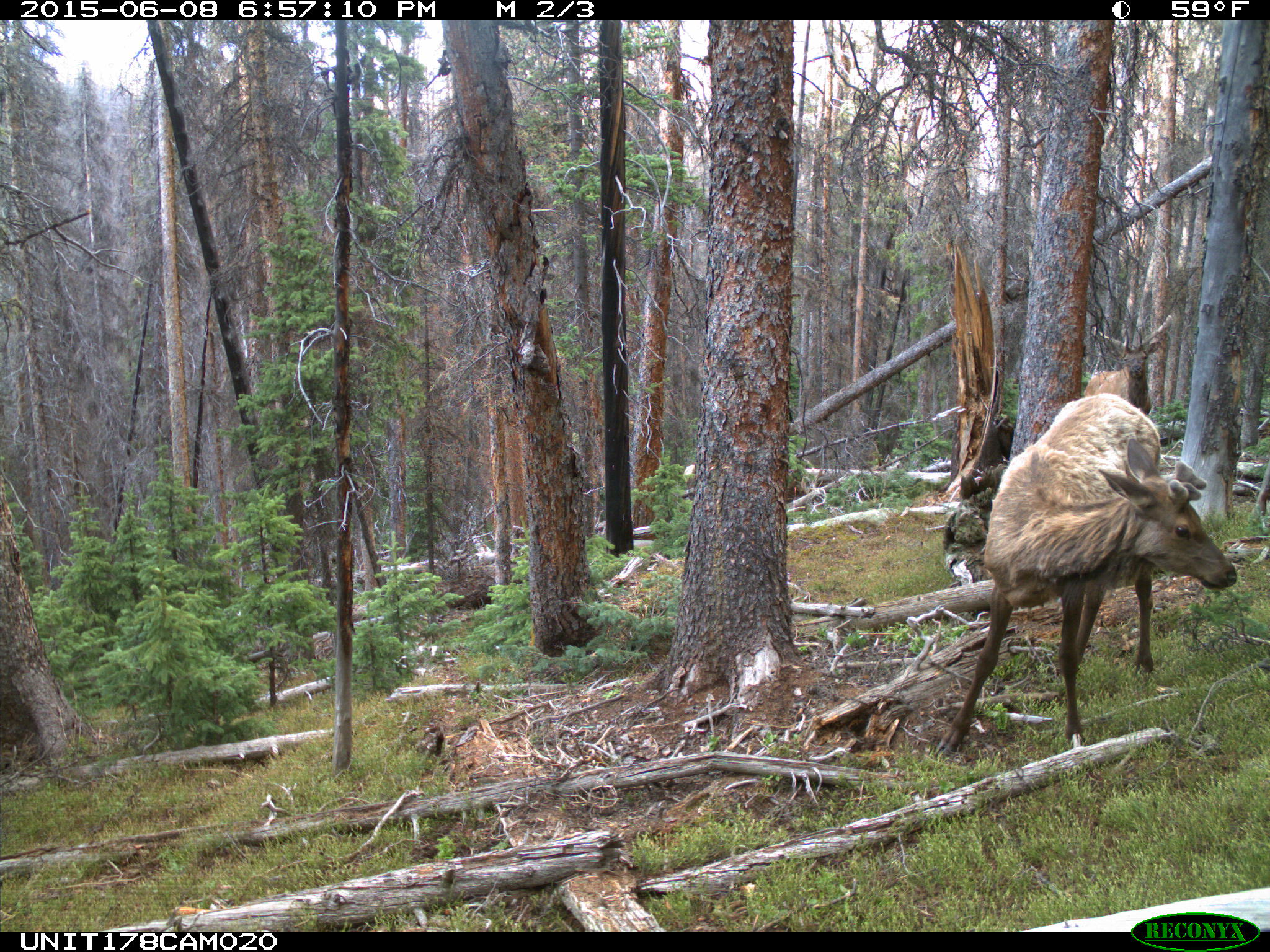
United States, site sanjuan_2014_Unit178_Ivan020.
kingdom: Animalia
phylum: Chordata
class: Mammalia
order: Artiodactyla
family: Cervidae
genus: Cervus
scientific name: Cervus elaphus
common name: red deer